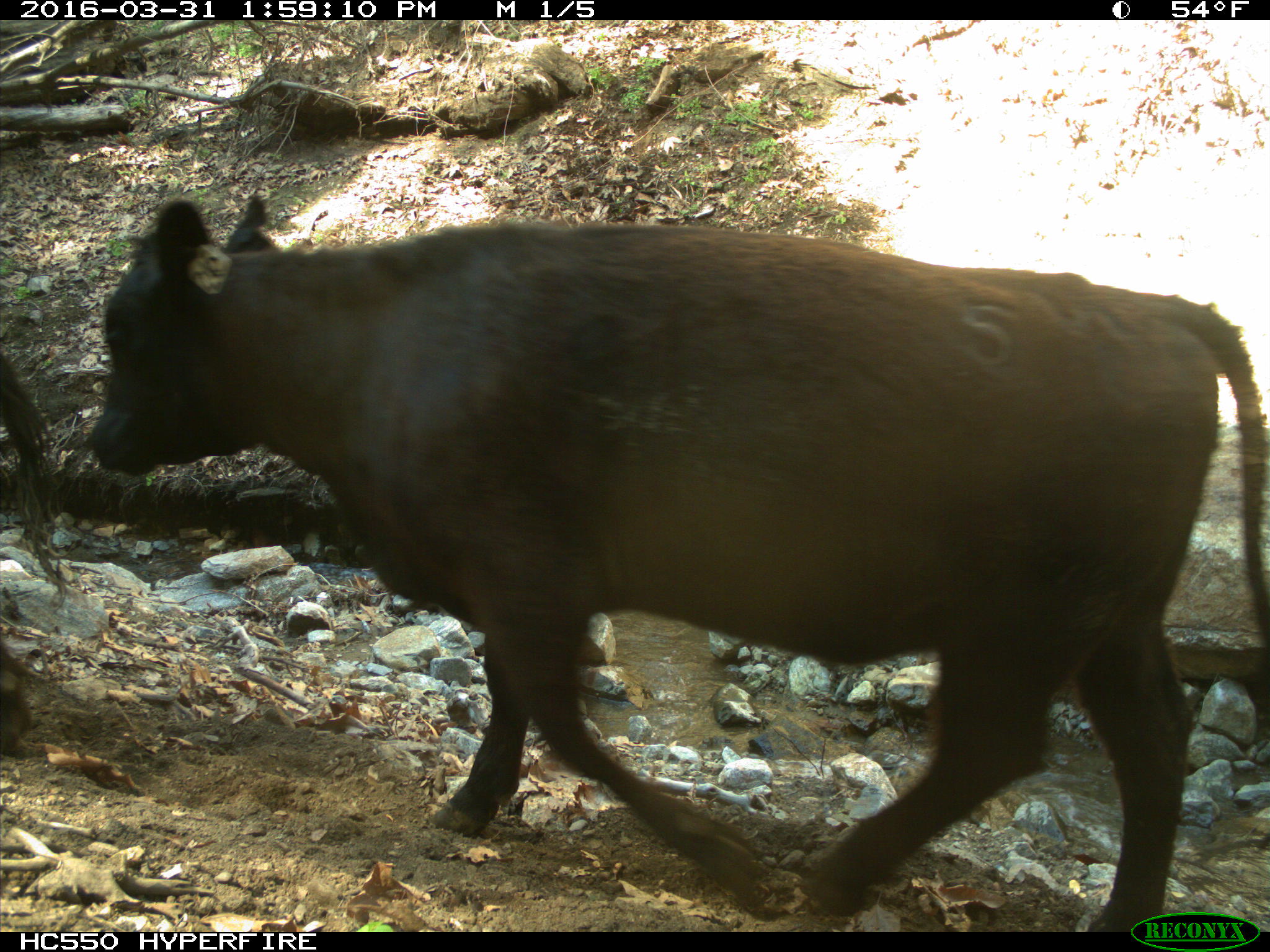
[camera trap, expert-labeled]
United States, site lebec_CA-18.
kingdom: Animalia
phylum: Chordata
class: Mammalia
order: Artiodactyla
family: Bovidae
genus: Bos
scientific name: Bos taurus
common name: domestic cow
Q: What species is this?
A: Bos taurus (domestic cow).